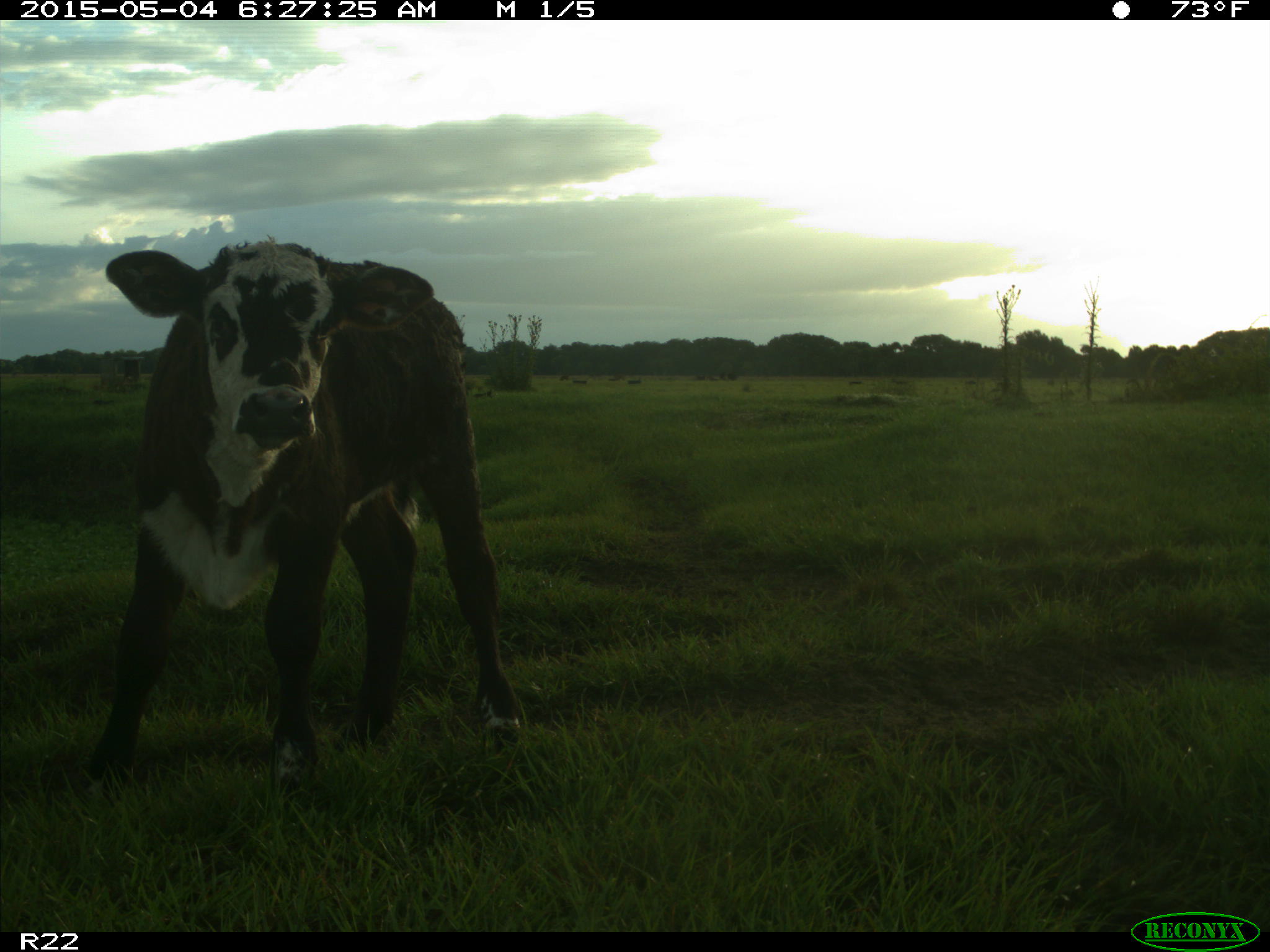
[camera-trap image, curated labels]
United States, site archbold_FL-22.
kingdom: Animalia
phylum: Chordata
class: Mammalia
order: Artiodactyla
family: Bovidae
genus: Bos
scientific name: Bos taurus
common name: domestic cow